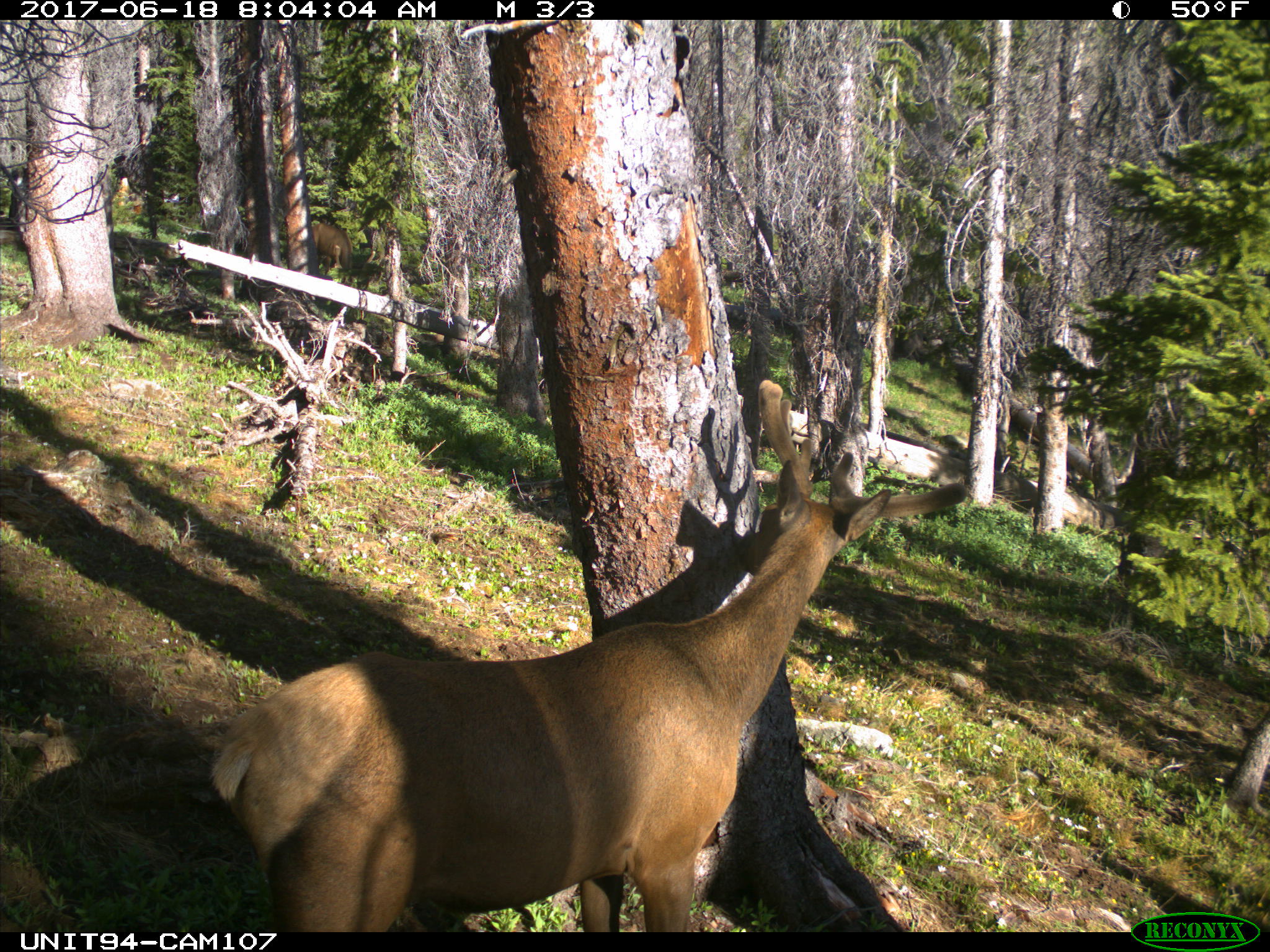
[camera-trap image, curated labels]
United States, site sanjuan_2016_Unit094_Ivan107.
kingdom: Animalia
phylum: Chordata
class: Mammalia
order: Artiodactyla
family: Cervidae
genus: Cervus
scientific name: Cervus elaphus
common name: red deer